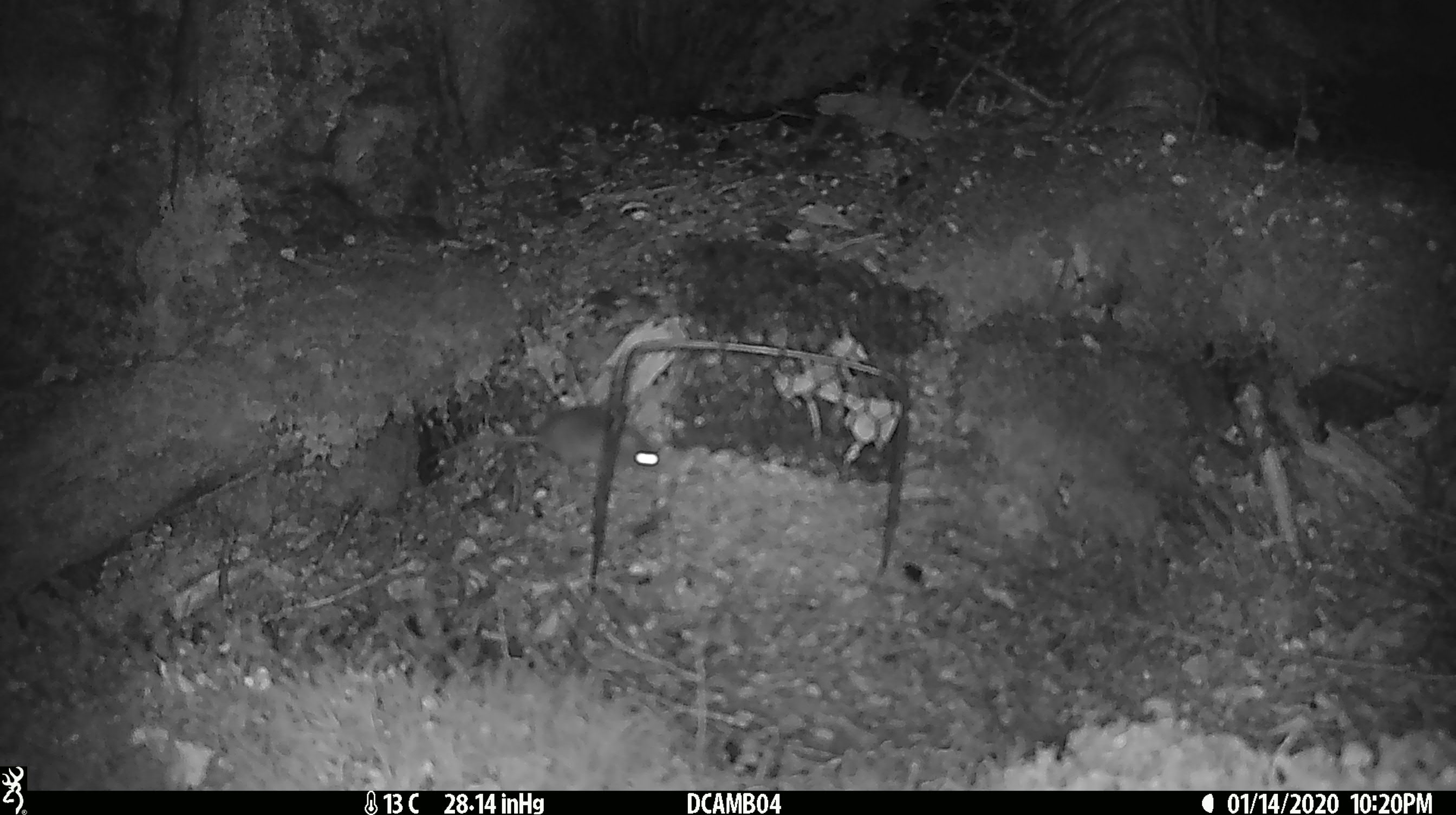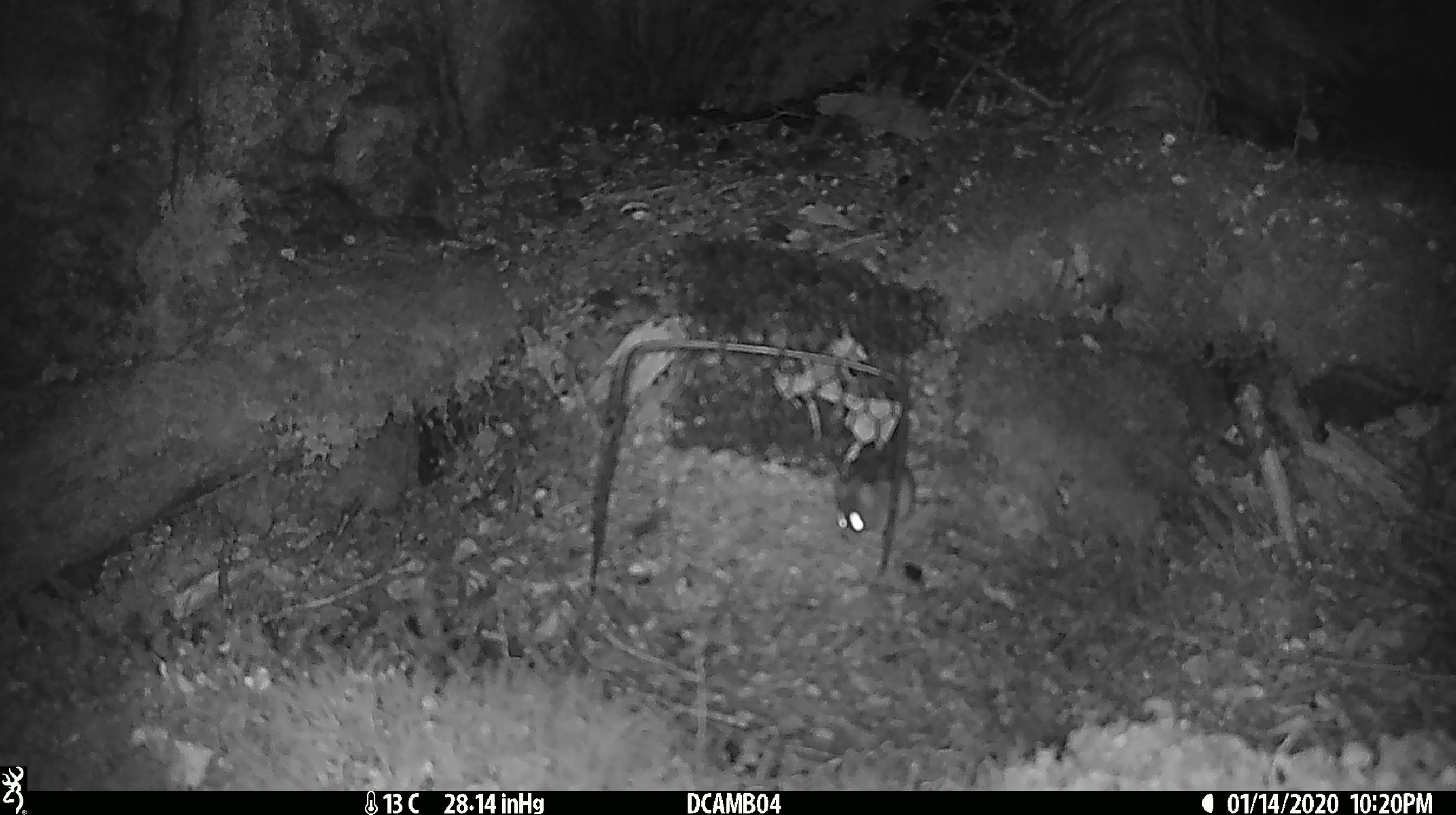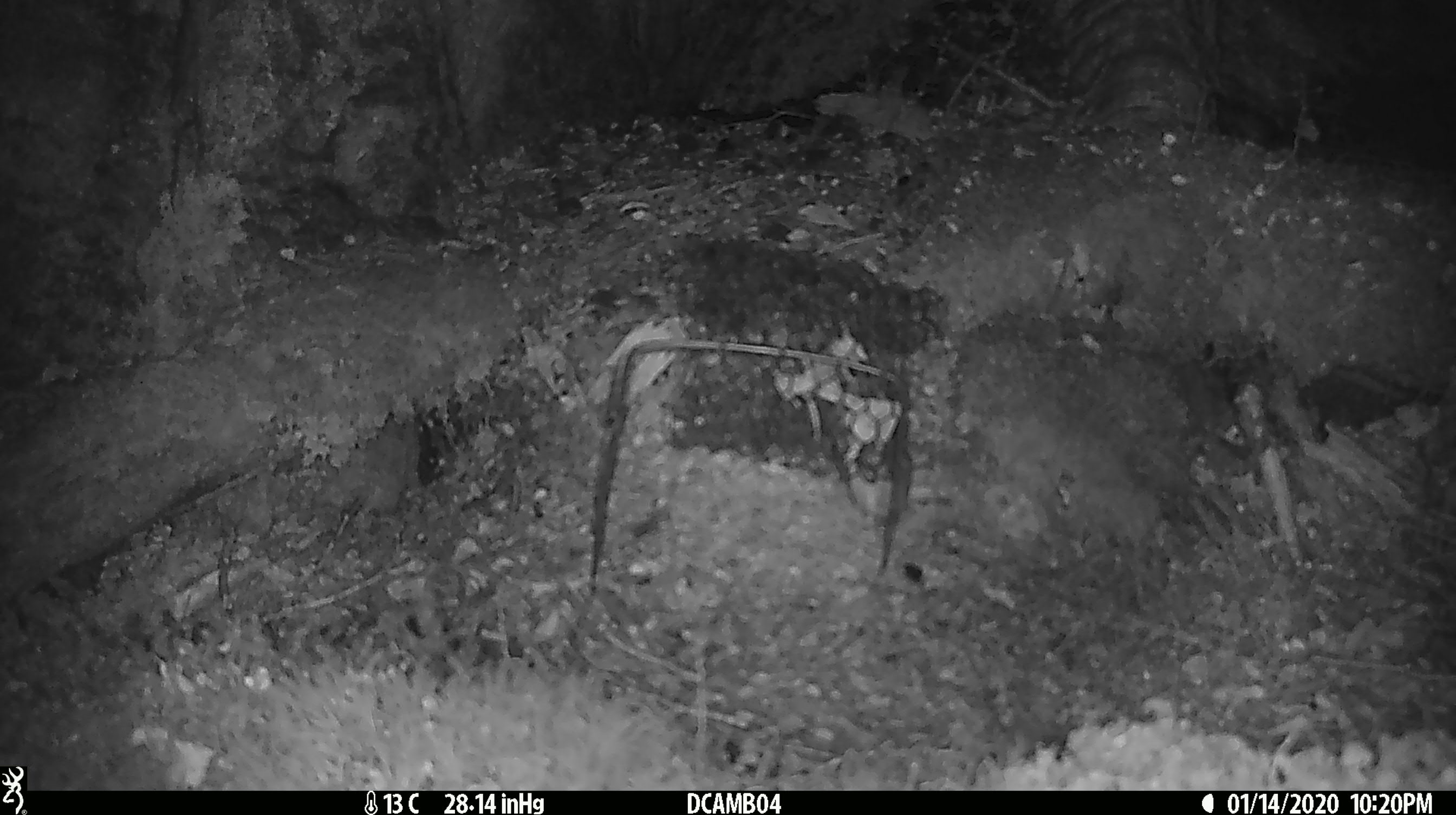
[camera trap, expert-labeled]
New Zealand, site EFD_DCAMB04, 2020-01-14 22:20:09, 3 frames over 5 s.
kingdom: Animalia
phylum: Chordata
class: Mammalia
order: Rodentia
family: Muridae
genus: Mus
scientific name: Mus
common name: mouse